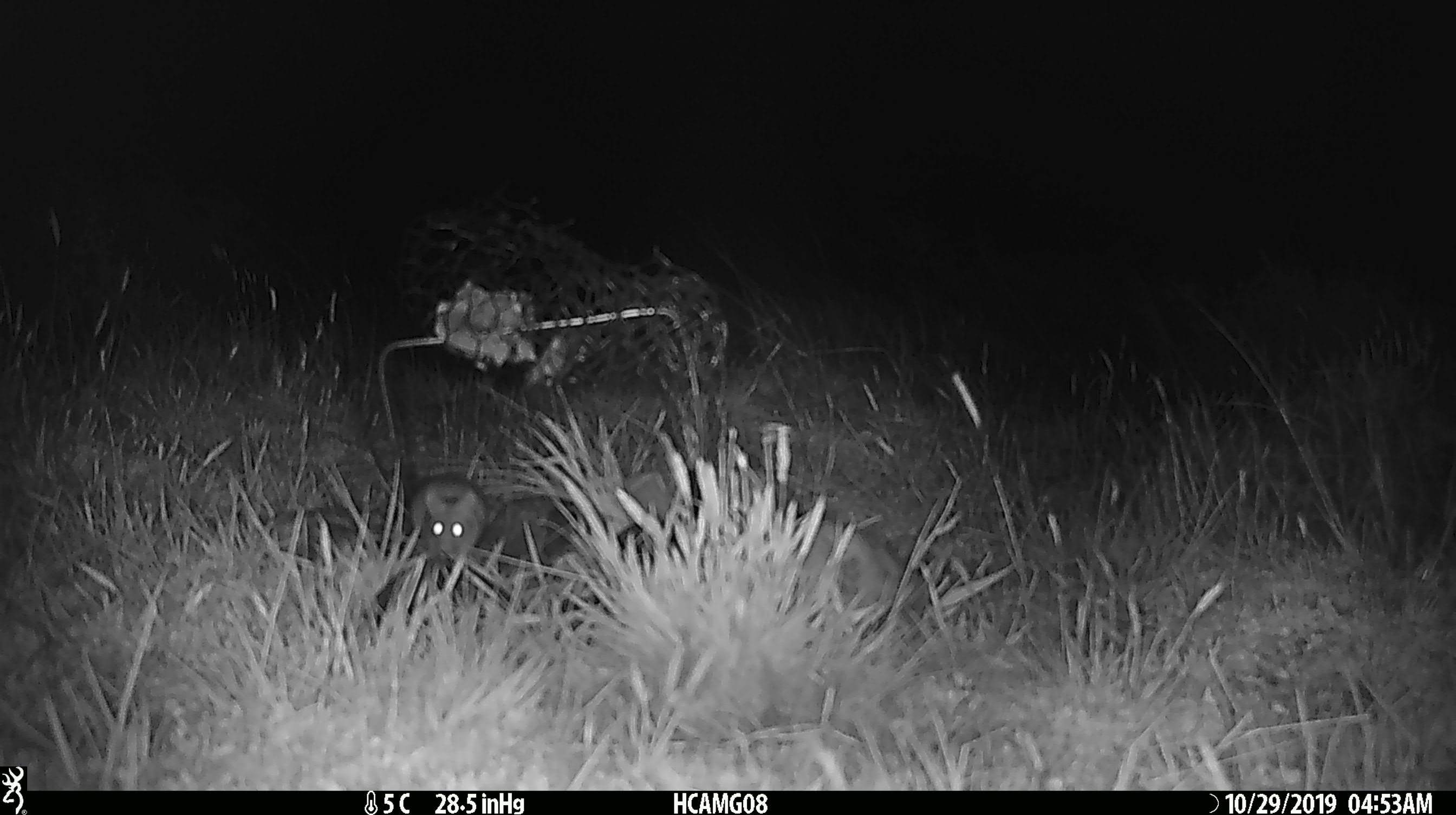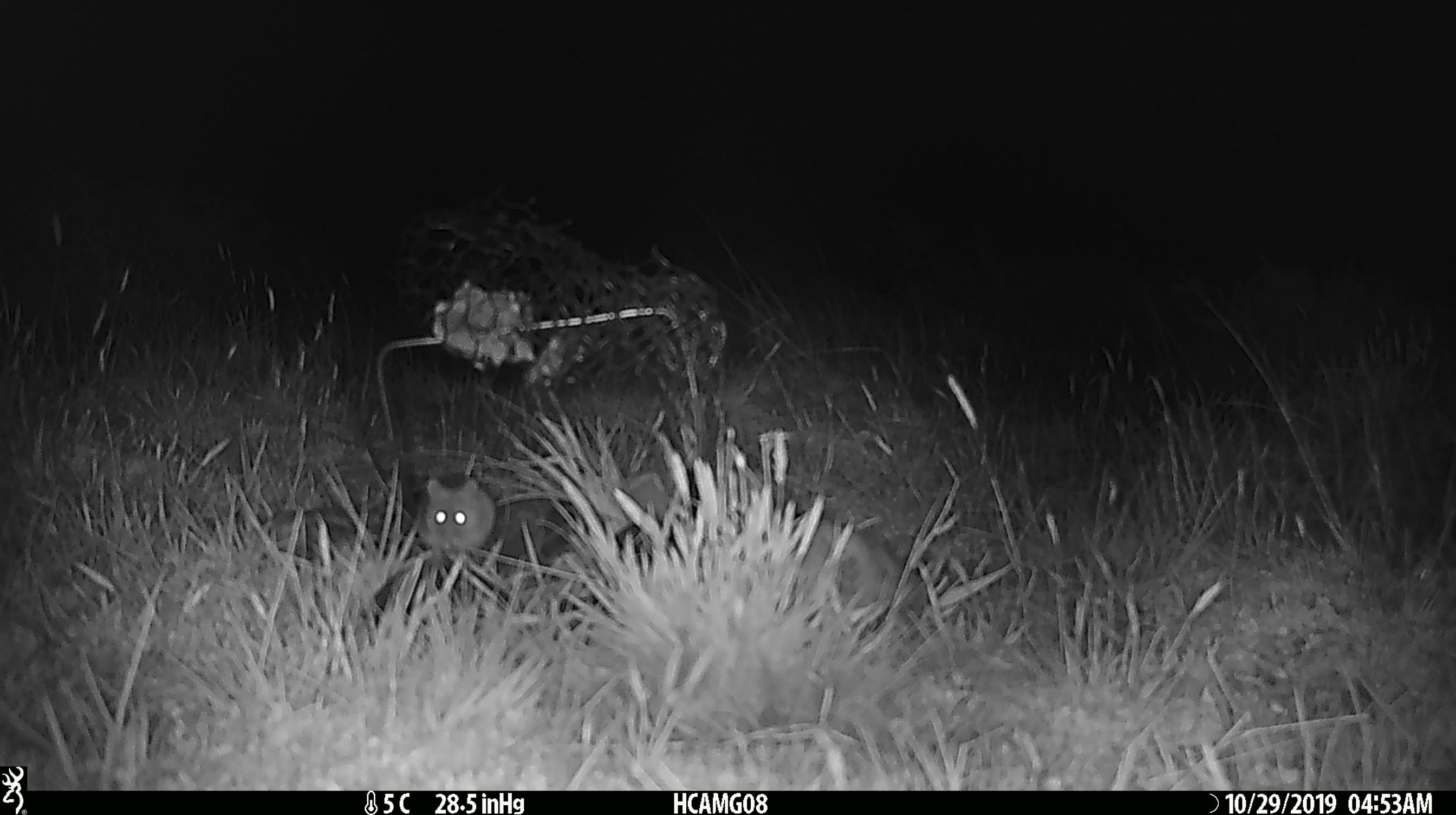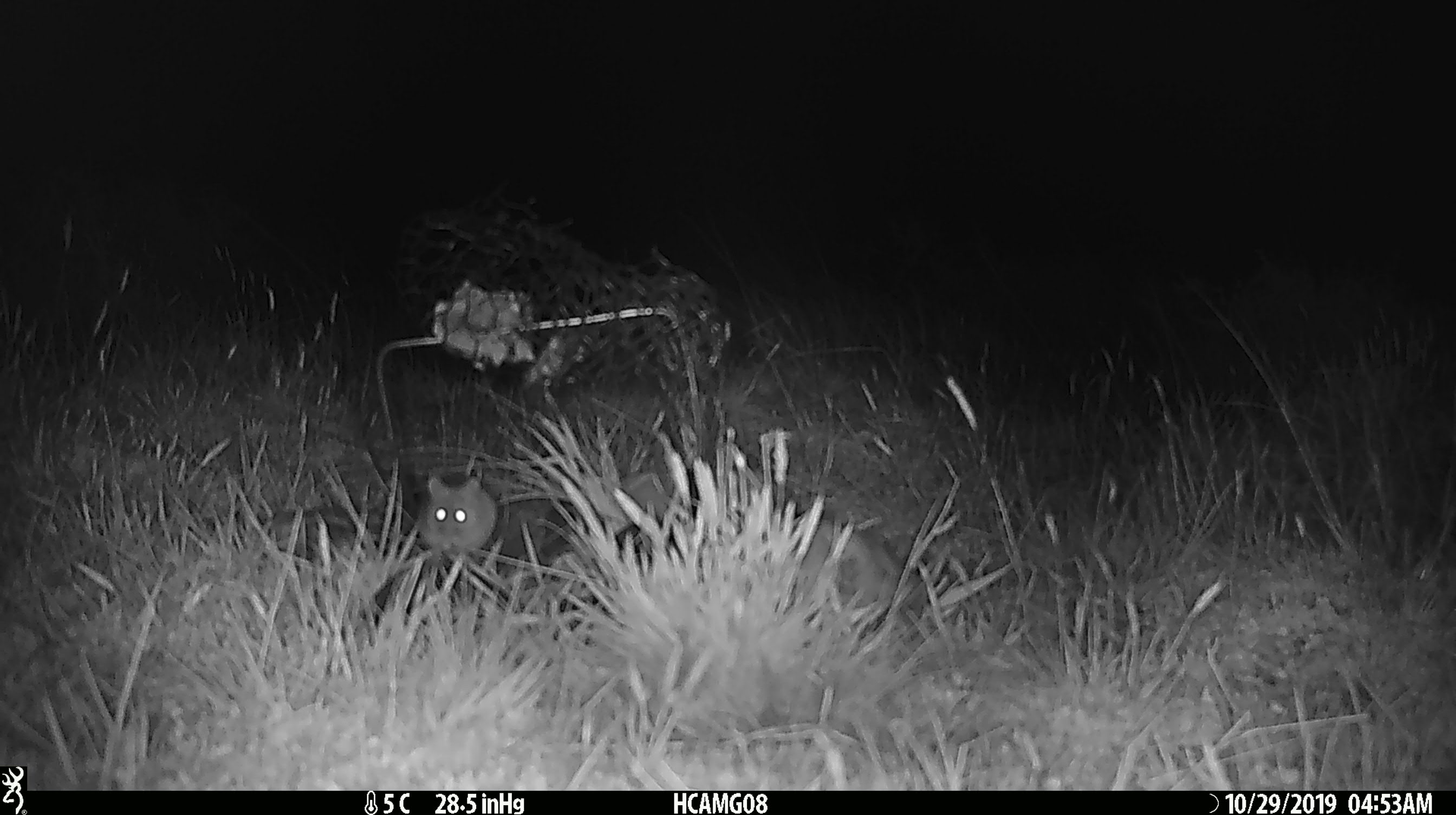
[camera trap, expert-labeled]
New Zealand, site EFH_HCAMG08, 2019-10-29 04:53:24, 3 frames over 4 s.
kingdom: Animalia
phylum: Chordata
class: Mammalia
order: Rodentia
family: Muridae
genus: Mus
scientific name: Mus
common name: mouse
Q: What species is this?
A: Mouse (Mus).